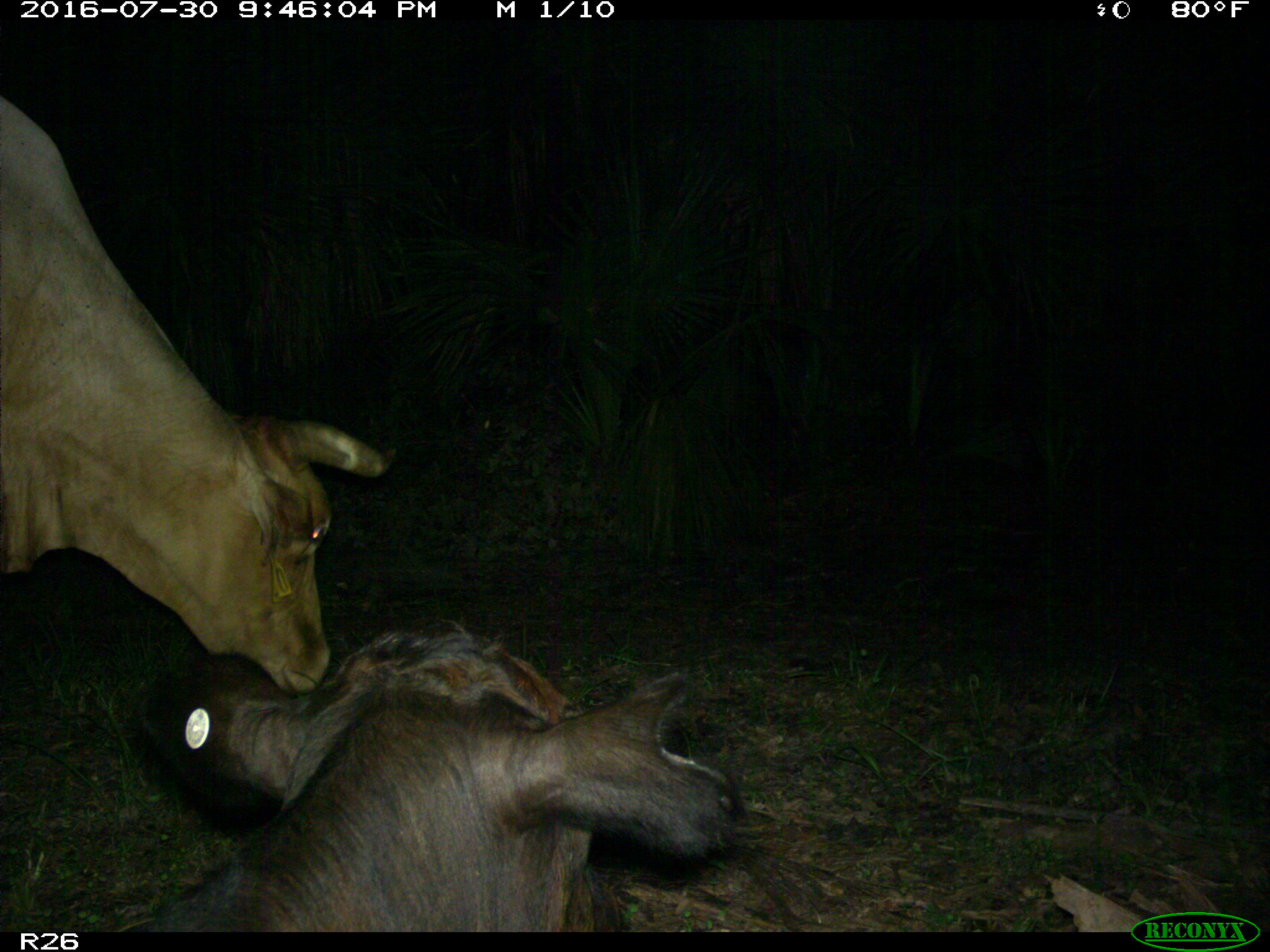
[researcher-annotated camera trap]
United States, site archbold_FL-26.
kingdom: Animalia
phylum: Chordata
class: Mammalia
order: Artiodactyla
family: Bovidae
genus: Bos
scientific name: Bos taurus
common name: domestic cow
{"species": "Bos taurus (domestic cow)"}